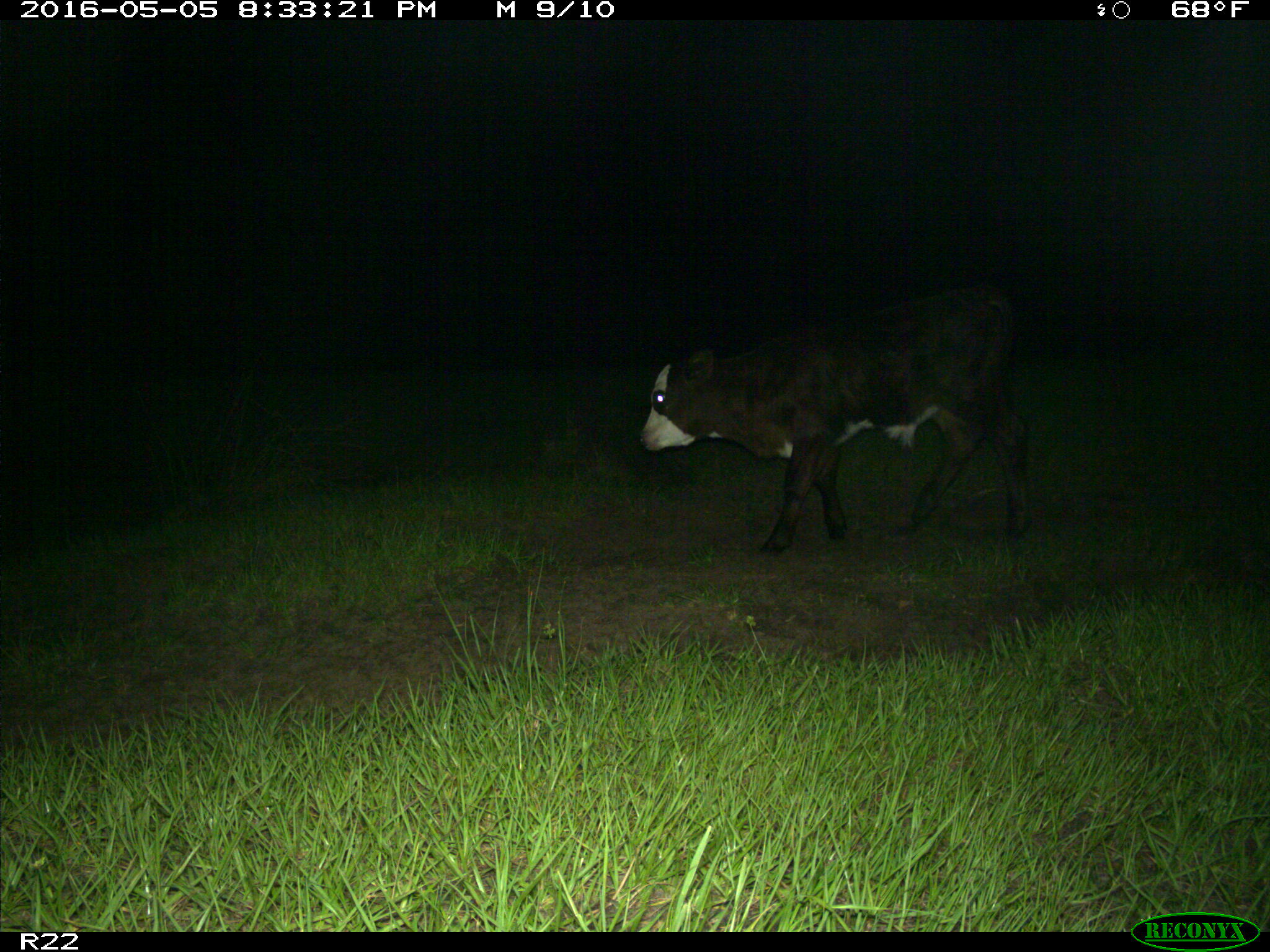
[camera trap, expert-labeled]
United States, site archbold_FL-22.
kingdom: Animalia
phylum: Chordata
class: Mammalia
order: Artiodactyla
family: Bovidae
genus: Bos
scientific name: Bos taurus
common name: domestic cow